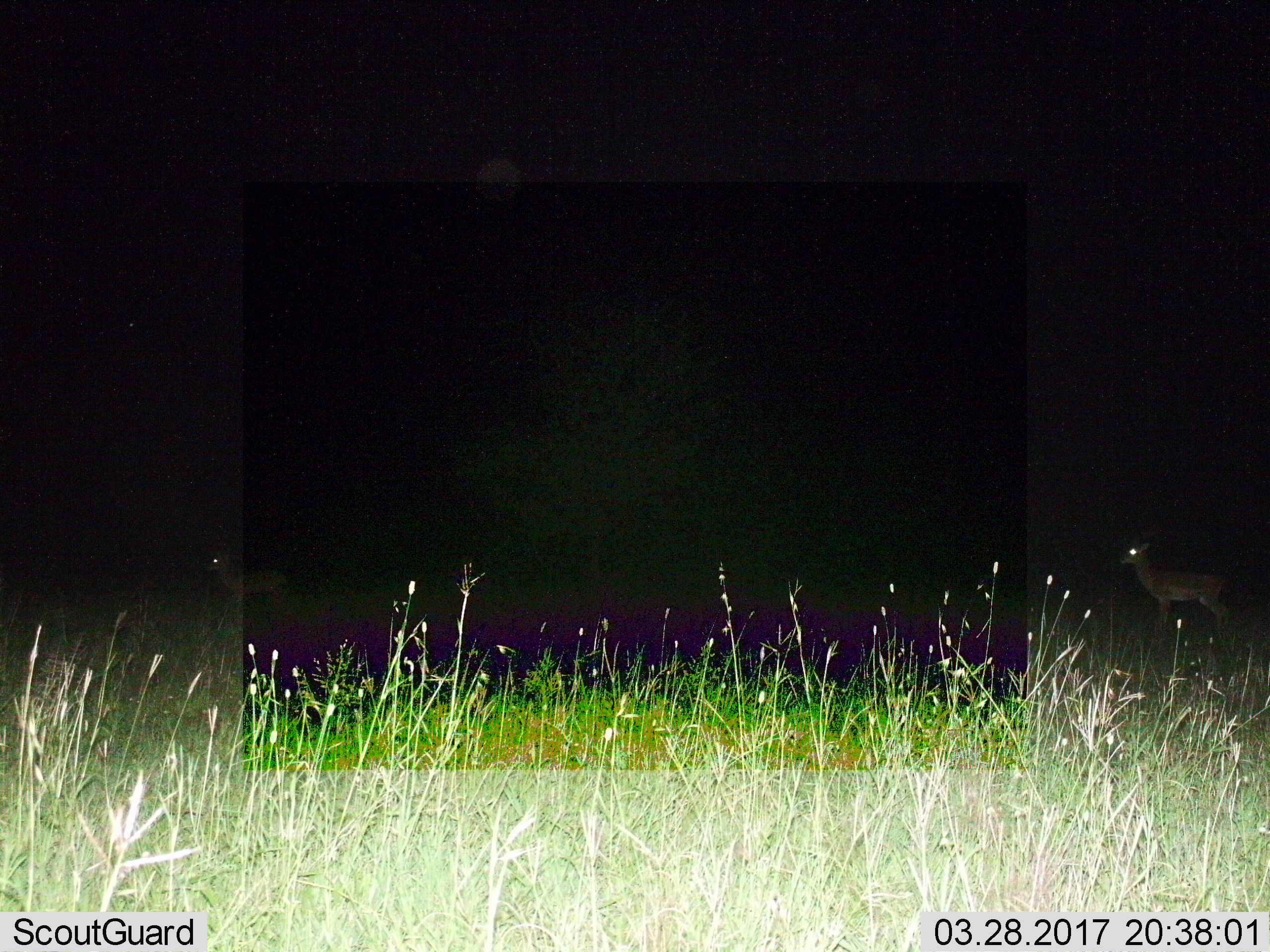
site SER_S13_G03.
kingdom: Animalia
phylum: Chordata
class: Mammalia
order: Artiodactyla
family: Bovidae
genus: Aepyceros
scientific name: Aepyceros melampus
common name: impala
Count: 1.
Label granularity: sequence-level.